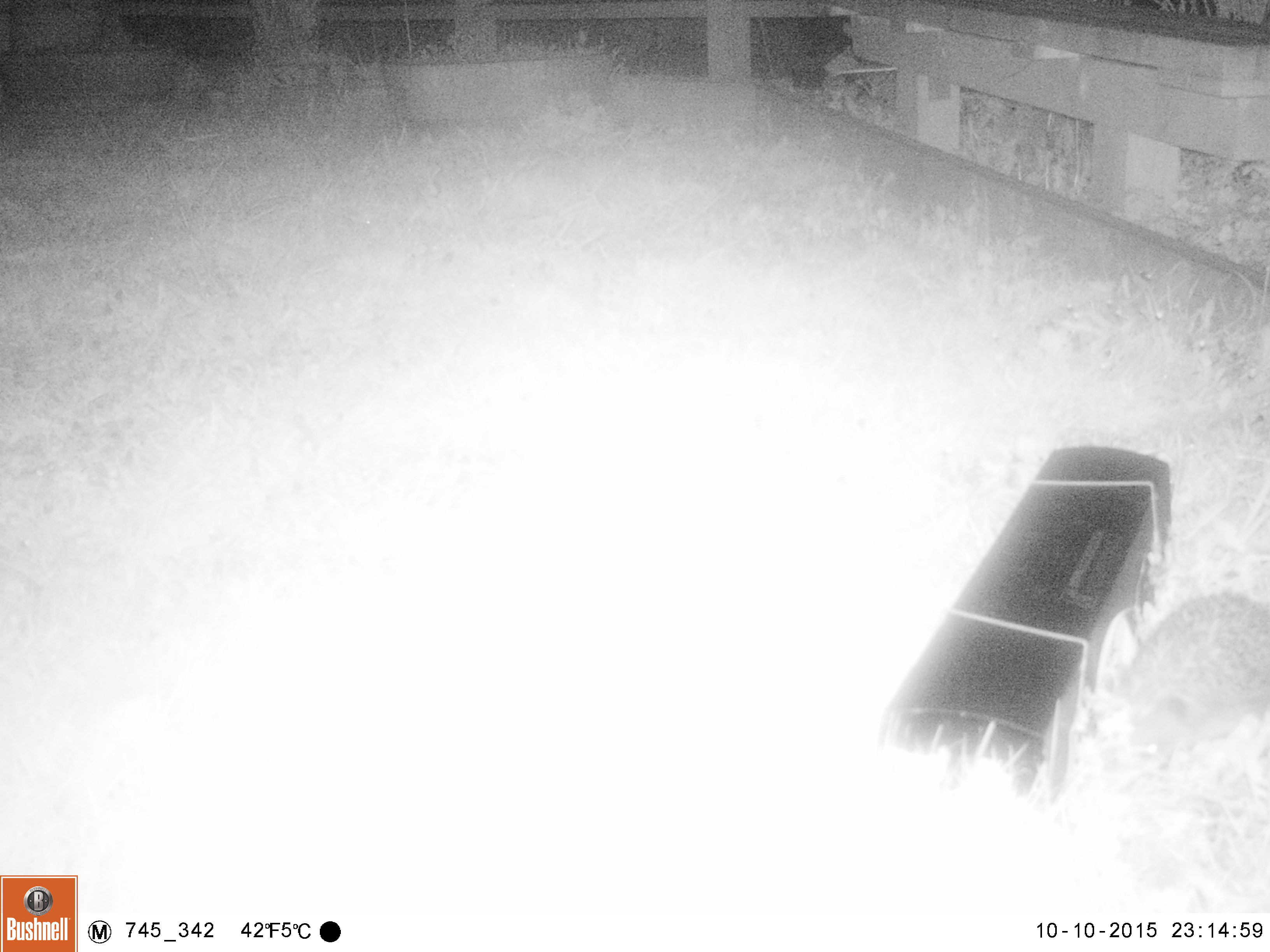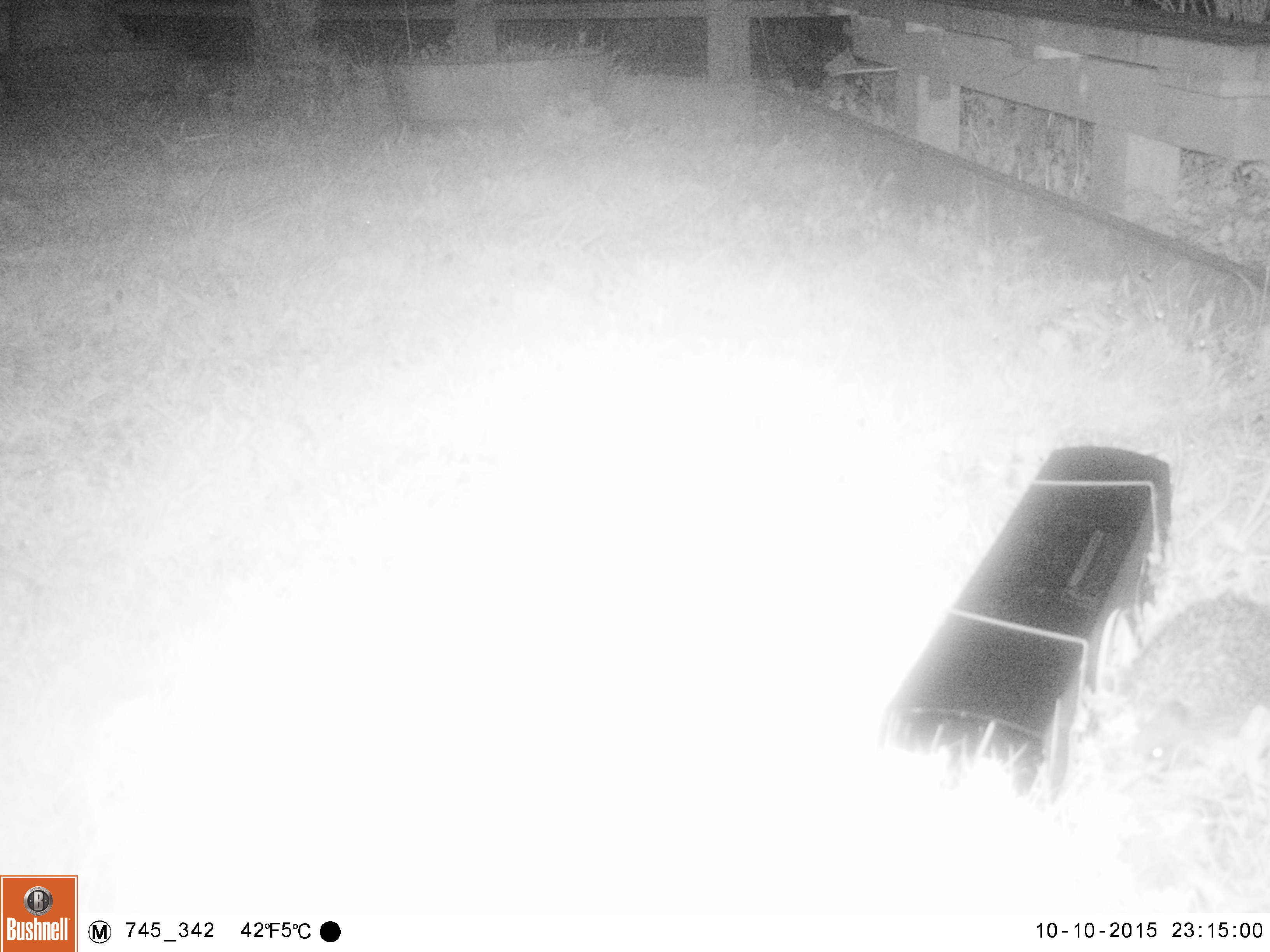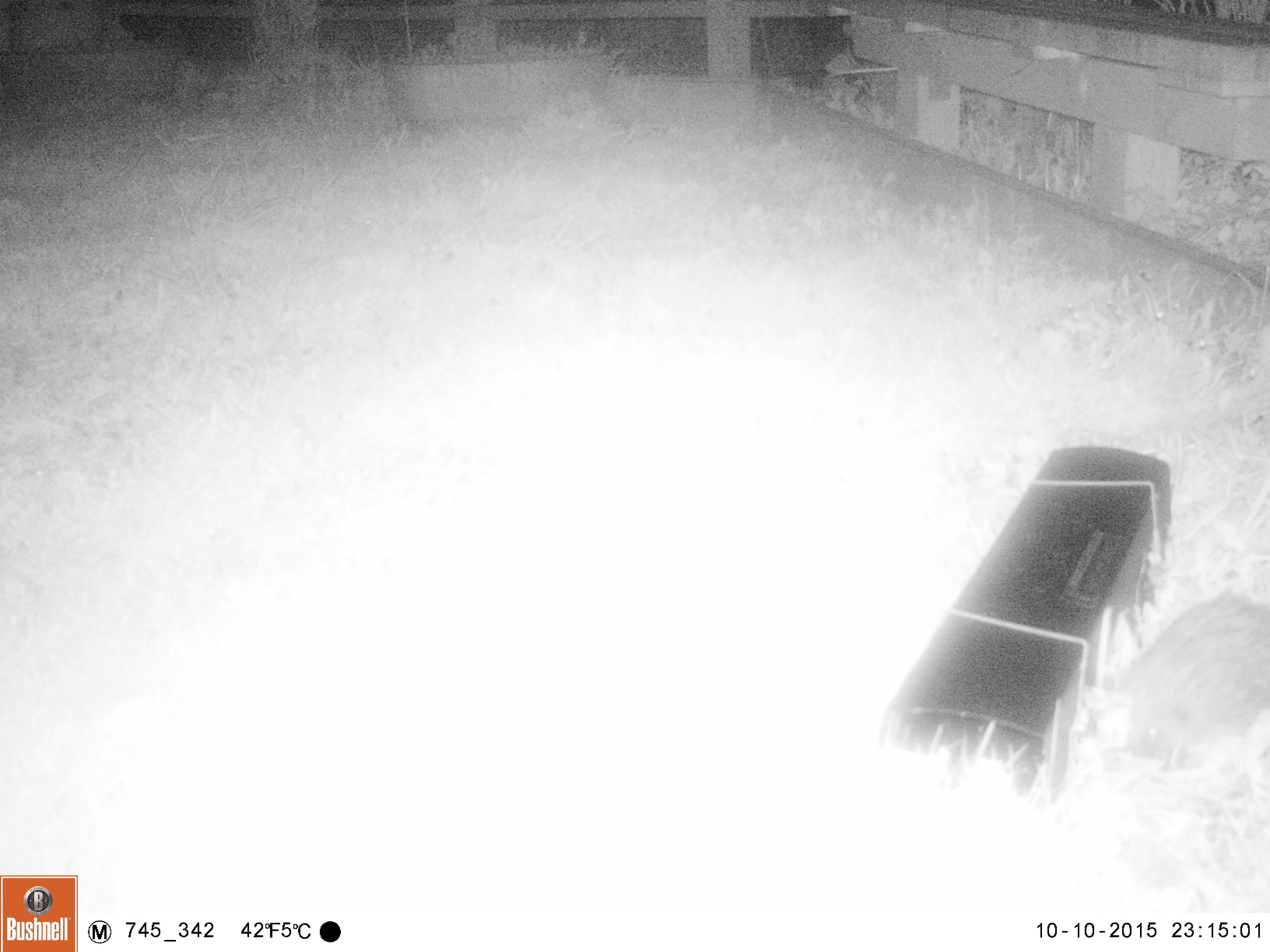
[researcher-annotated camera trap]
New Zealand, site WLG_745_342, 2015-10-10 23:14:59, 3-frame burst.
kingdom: Animalia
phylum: Chordata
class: Mammalia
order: Eulipotyphla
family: Erinaceidae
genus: Erinaceus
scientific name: Erinaceus europaeus europaeus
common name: european hedgehog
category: hedgehog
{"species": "hedgehog (european hedgehog) (Erinaceus europaeus europaeus)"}